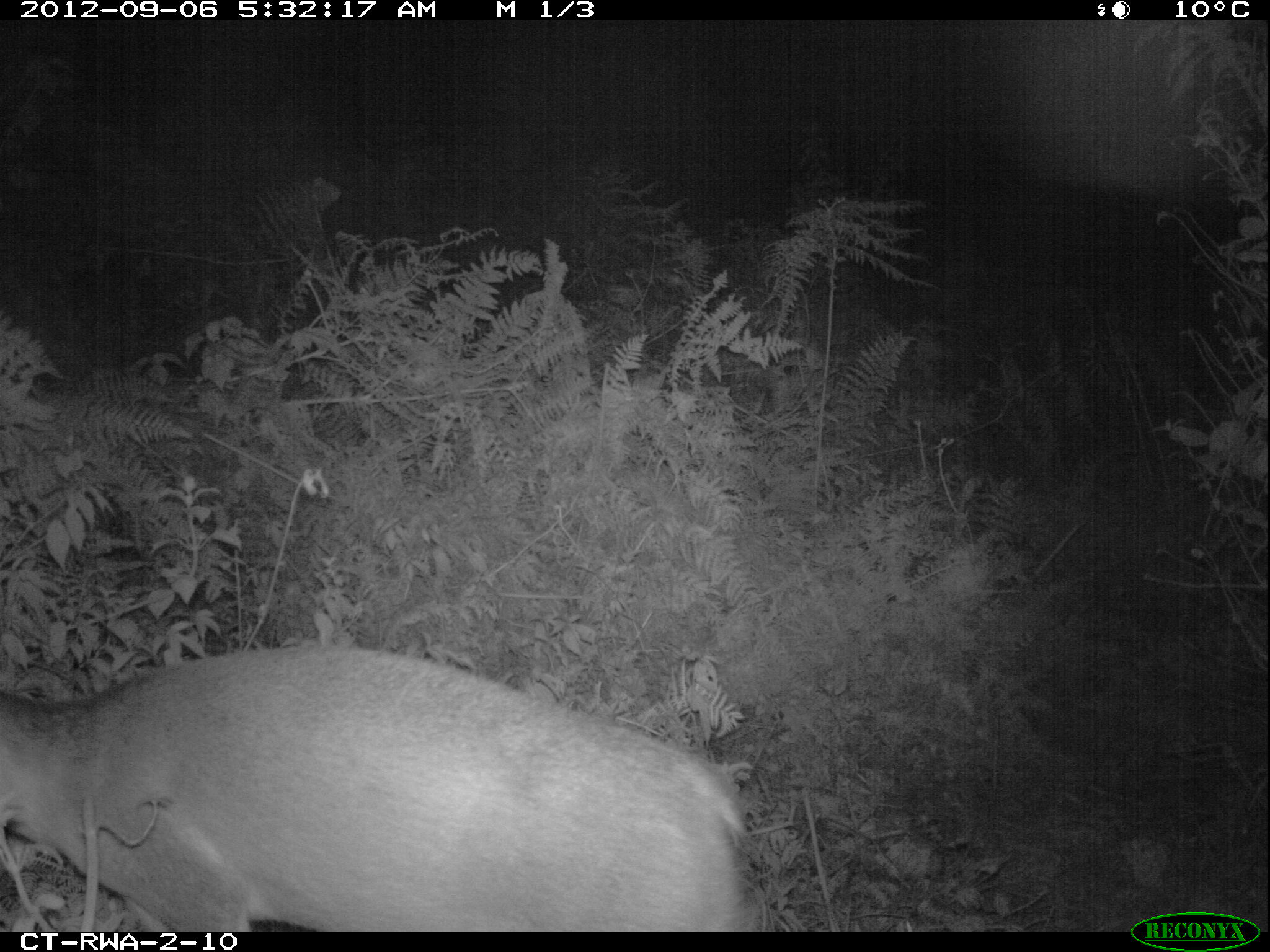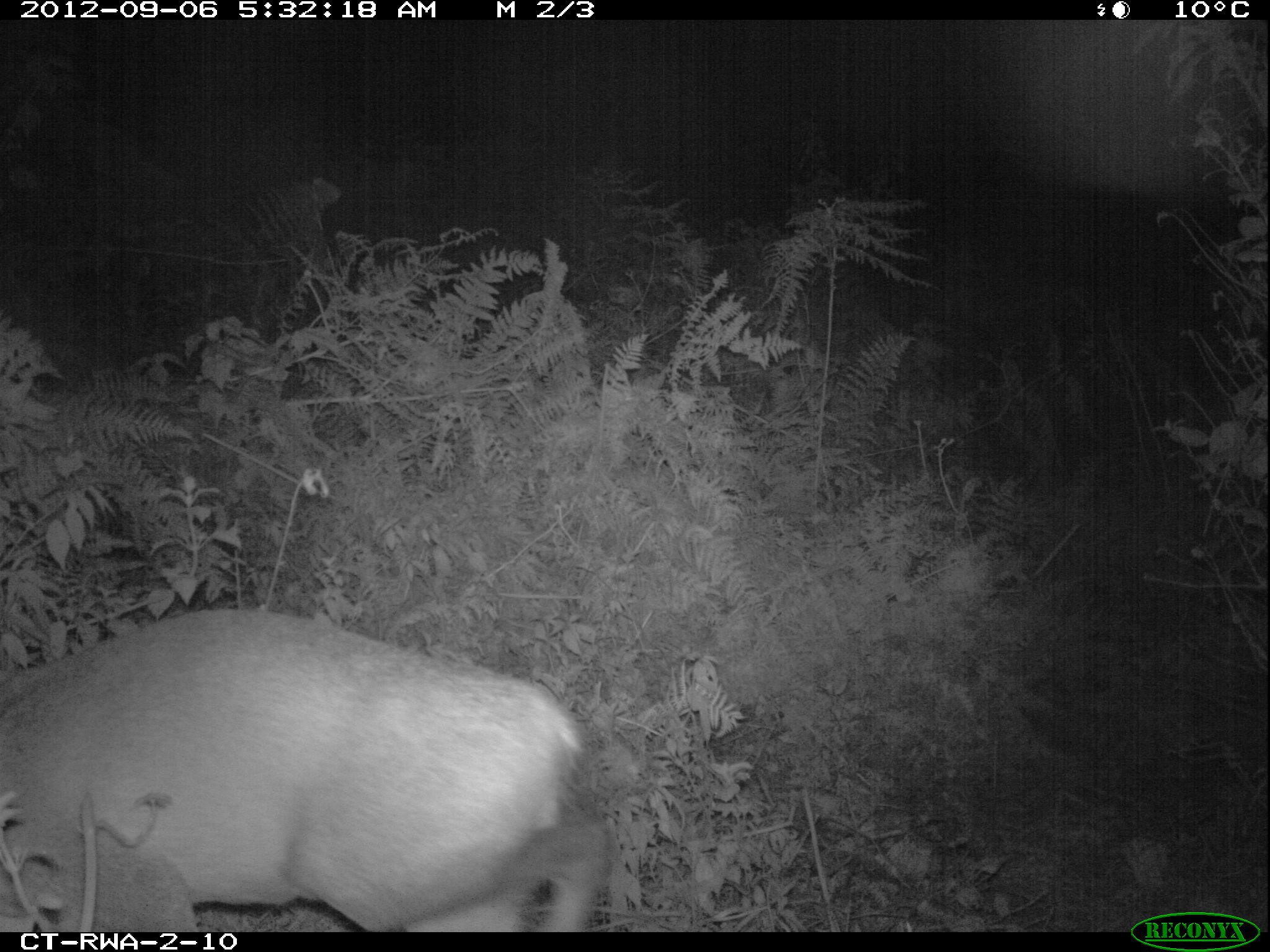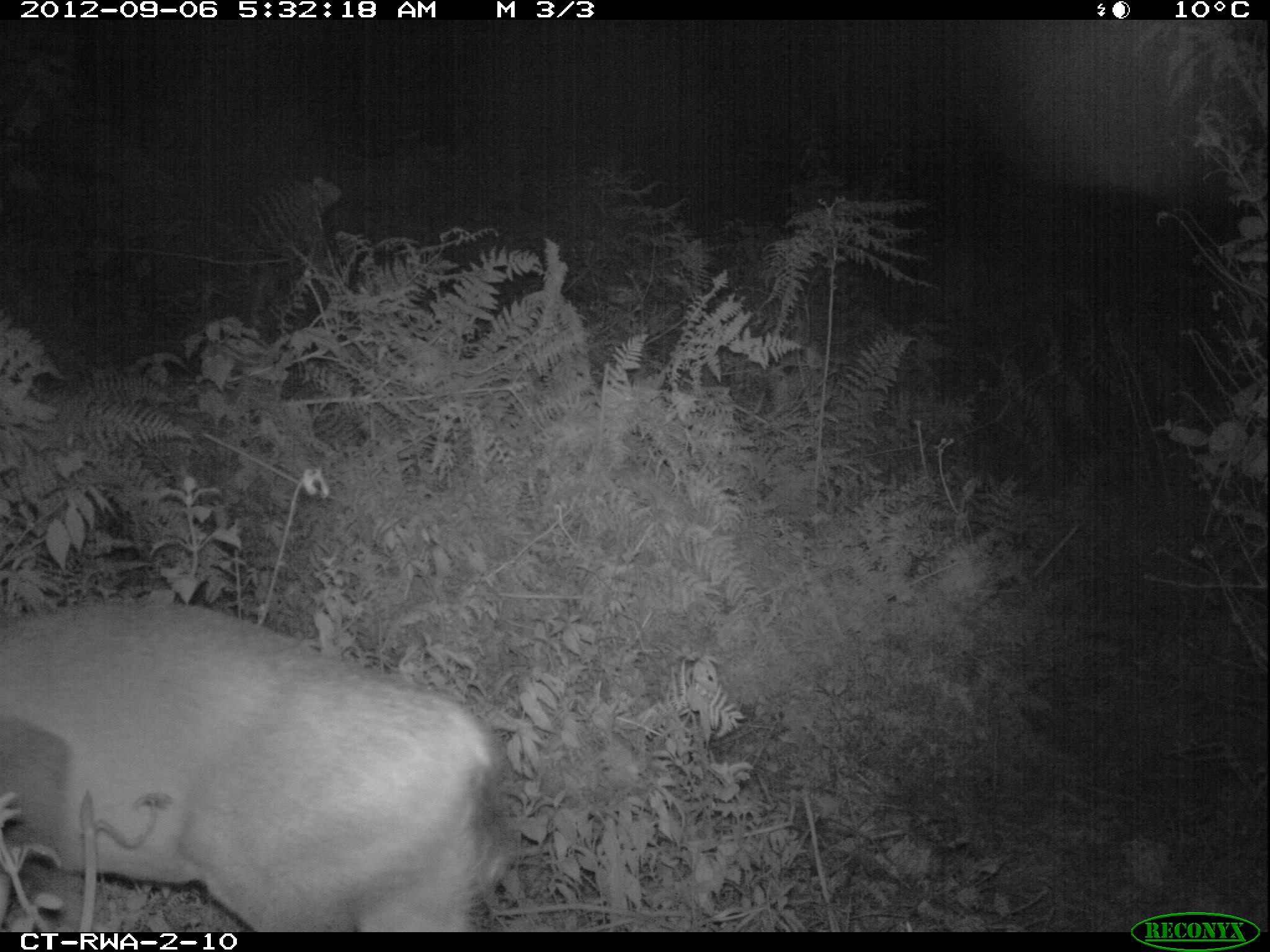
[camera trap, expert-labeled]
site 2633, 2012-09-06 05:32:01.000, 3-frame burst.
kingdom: Animalia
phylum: Chordata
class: Mammalia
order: Artiodactyla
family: Bovidae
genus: Cephalophus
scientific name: Cephalophus nigrifrons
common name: black-fronted duiker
Cephalophus nigrifrons (black-fronted duiker), count 1.